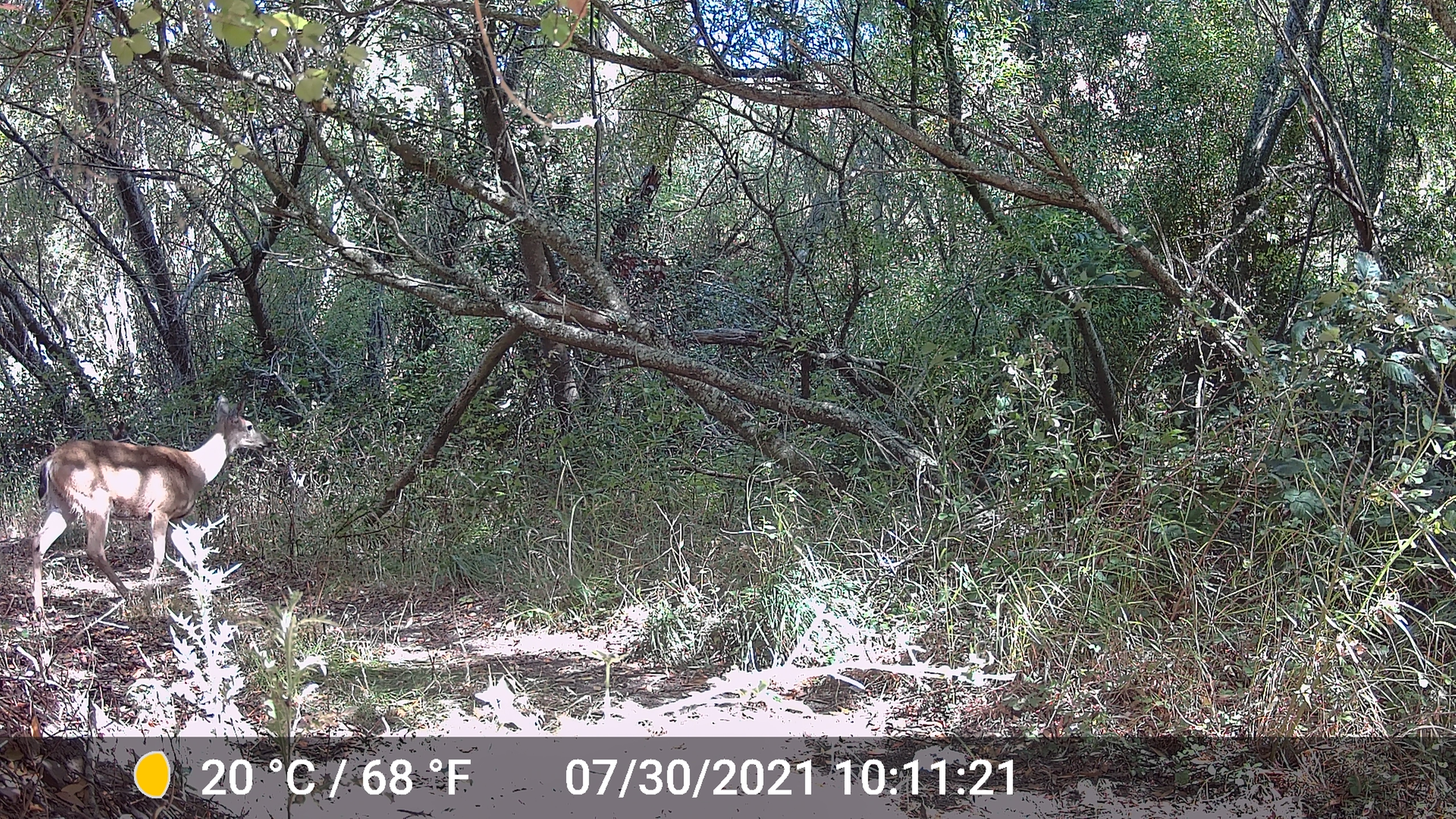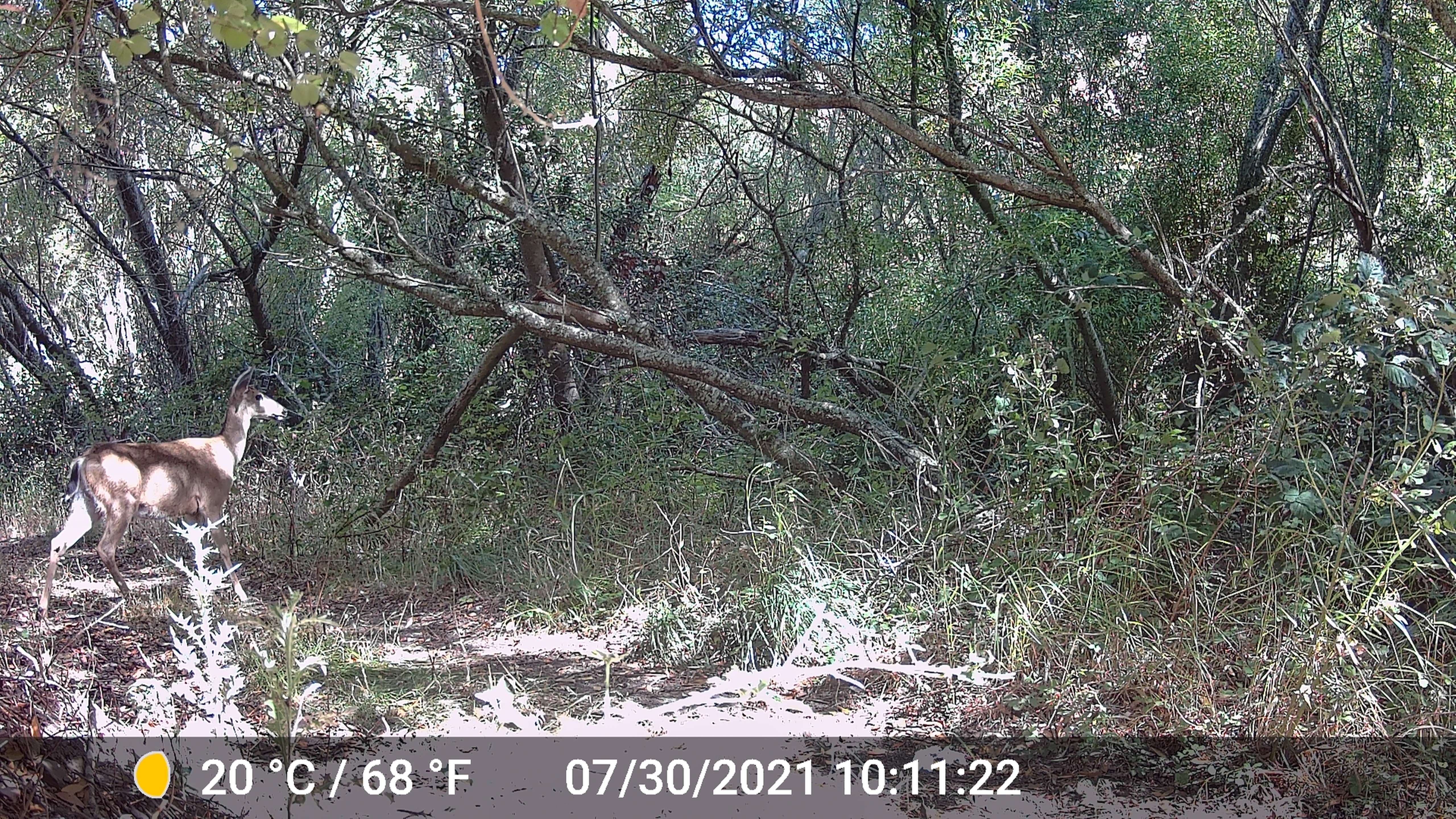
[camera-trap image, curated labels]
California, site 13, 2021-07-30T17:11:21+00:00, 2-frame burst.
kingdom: Animalia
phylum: Chordata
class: Mammalia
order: Artiodactyla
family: Cervidae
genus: Odocoileus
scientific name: Odocoileus hemionus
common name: mule deer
Mule deer (Odocoileus hemionus).